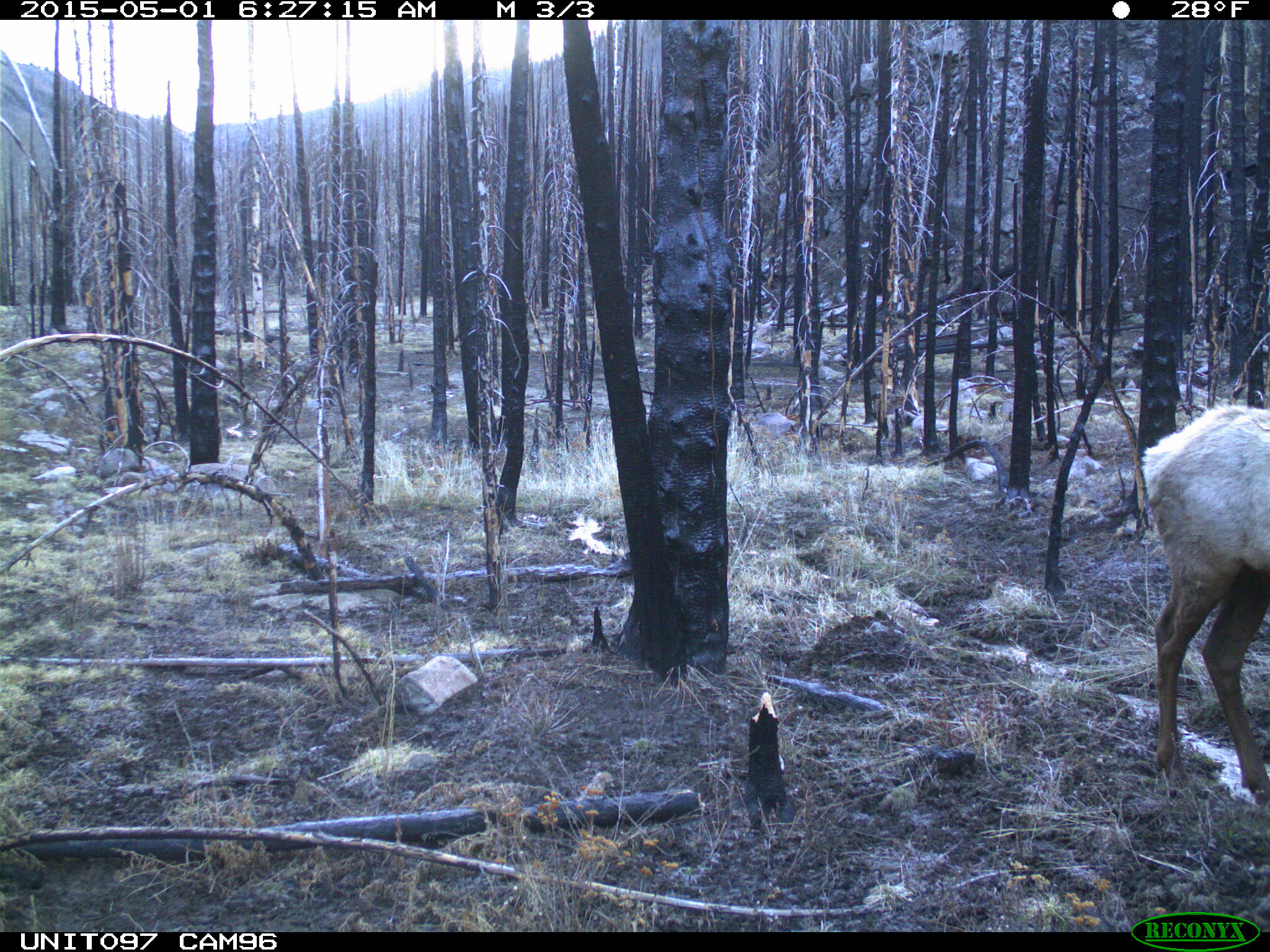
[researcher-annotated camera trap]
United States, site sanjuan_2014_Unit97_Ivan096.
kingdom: Animalia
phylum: Chordata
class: Mammalia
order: Artiodactyla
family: Cervidae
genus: Cervus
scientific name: Cervus elaphus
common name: red deer